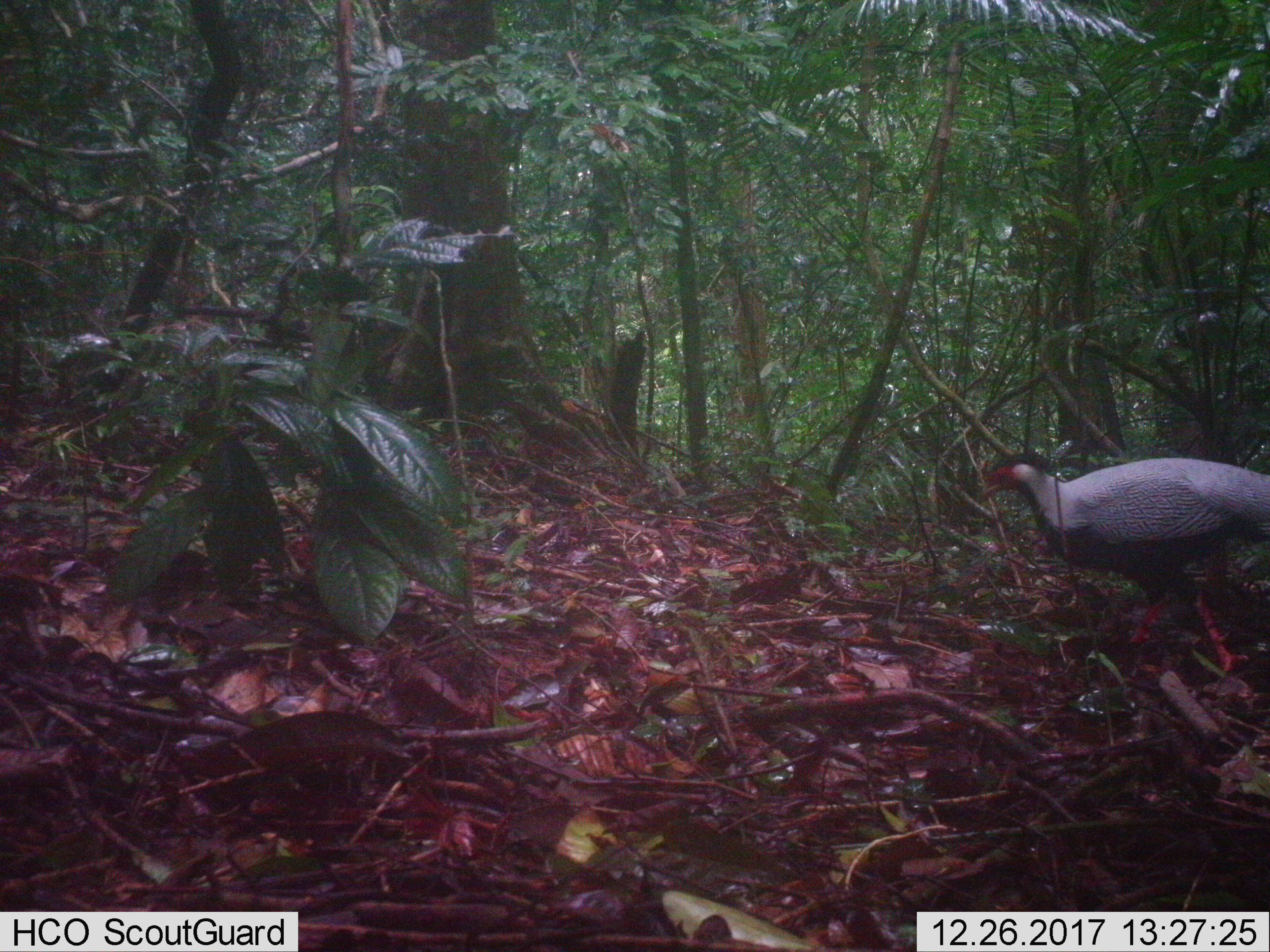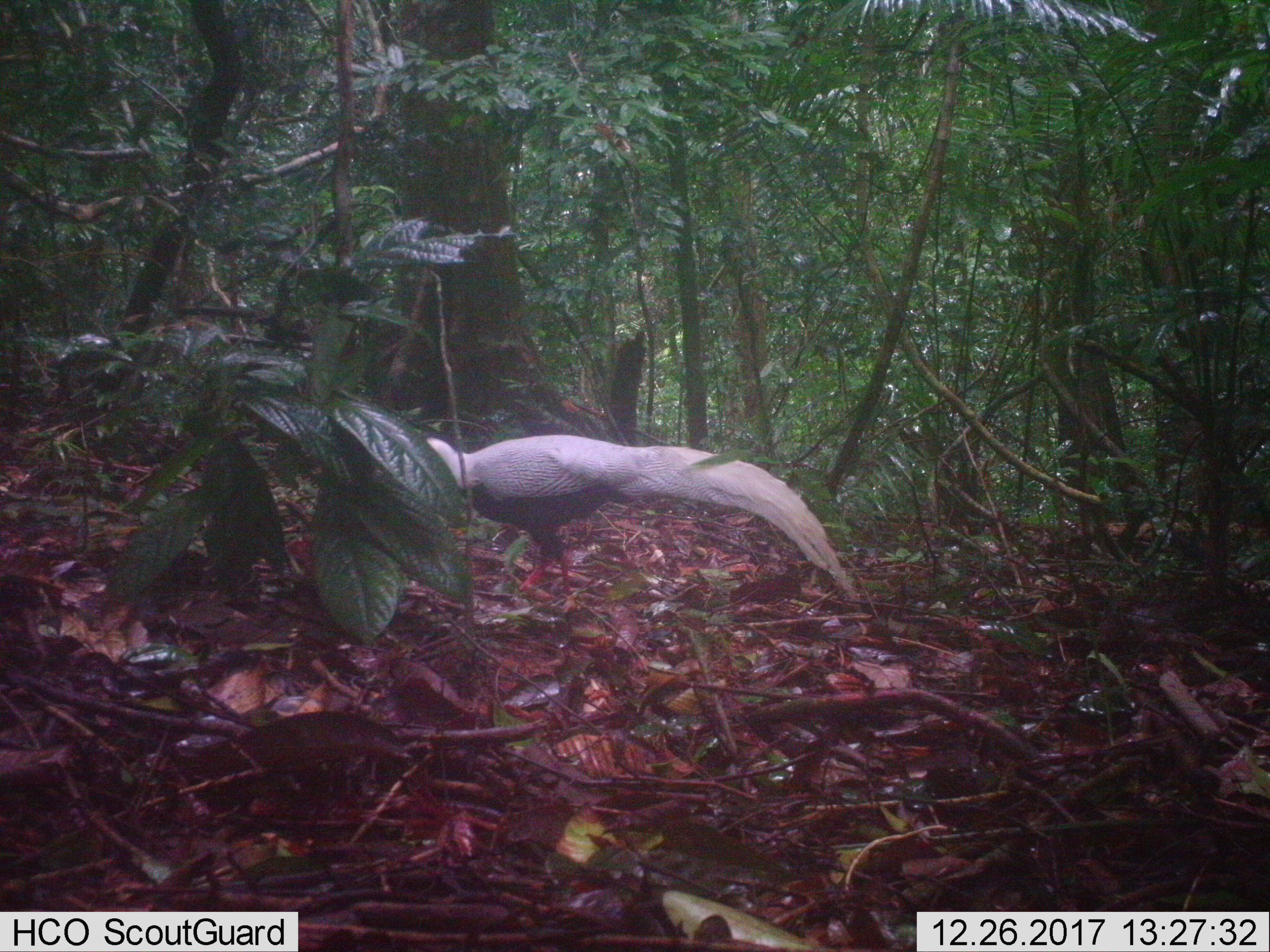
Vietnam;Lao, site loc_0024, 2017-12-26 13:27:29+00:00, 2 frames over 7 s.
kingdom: Animalia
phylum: Chordata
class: Aves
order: Galliformes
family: Phasianidae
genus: Lophura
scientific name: Lophura nycthemera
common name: silver pheasant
Silver pheasant (Lophura nycthemera). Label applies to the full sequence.